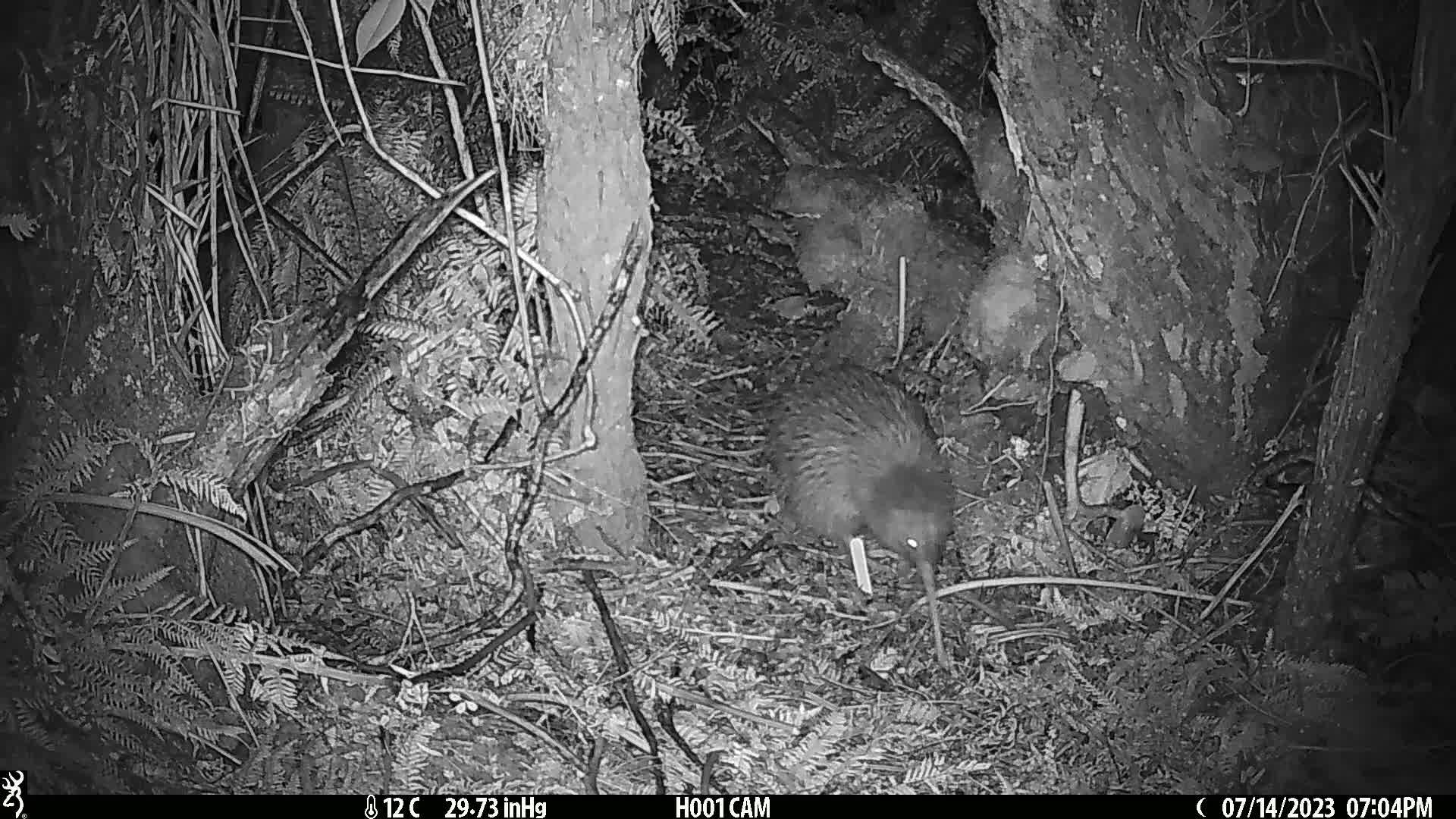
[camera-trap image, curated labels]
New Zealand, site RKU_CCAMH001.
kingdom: Animalia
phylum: Chordata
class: Aves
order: Apterygiformes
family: Apterygidae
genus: Apteryx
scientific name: Apteryx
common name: kiwi